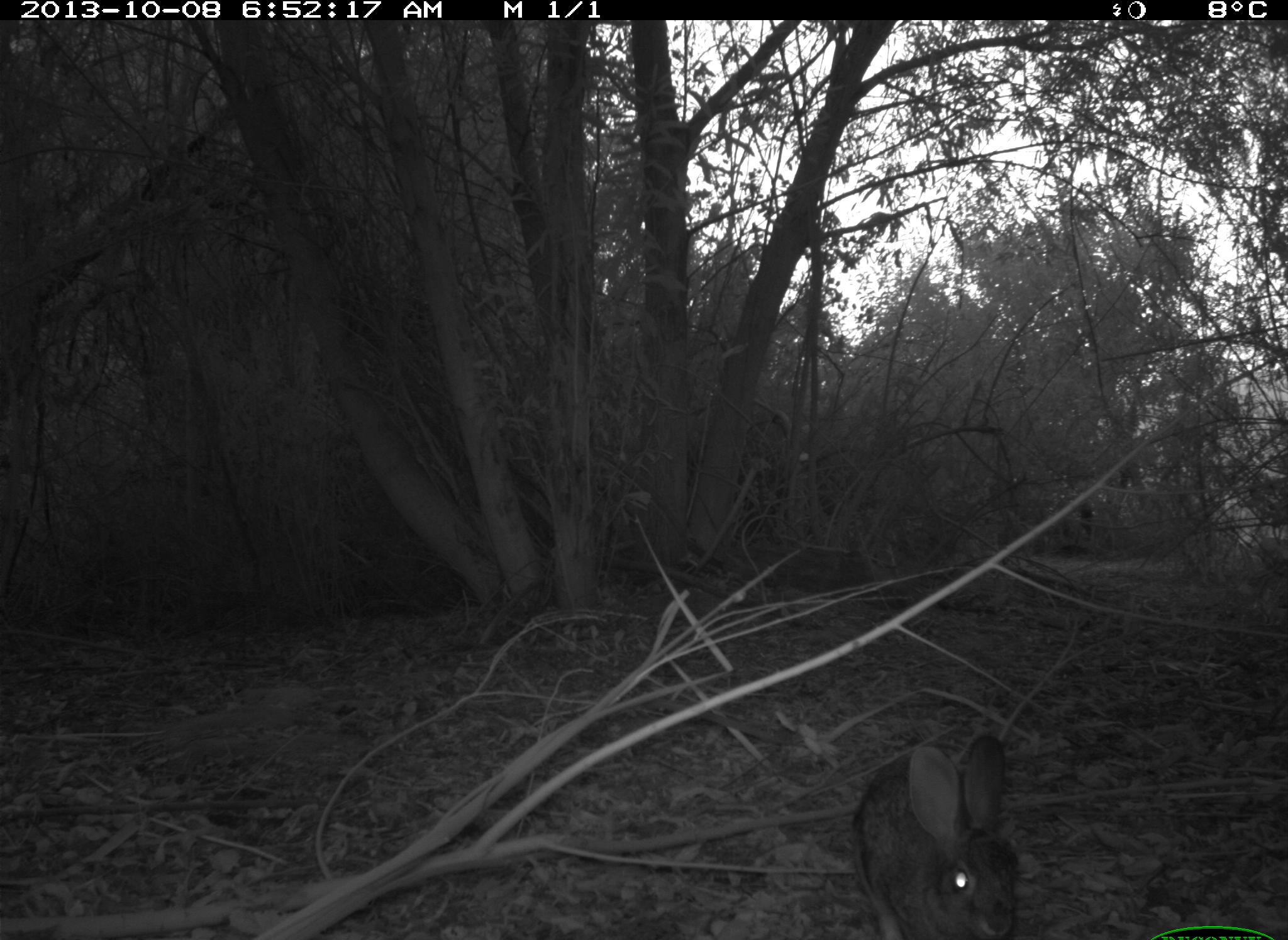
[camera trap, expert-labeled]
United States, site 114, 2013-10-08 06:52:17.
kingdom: Animalia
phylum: Chordata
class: Mammalia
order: Lagomorpha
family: Leporidae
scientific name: Leporidae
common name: rabbits and hares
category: rabbit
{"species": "rabbit (rabbits and hares) (Leporidae)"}